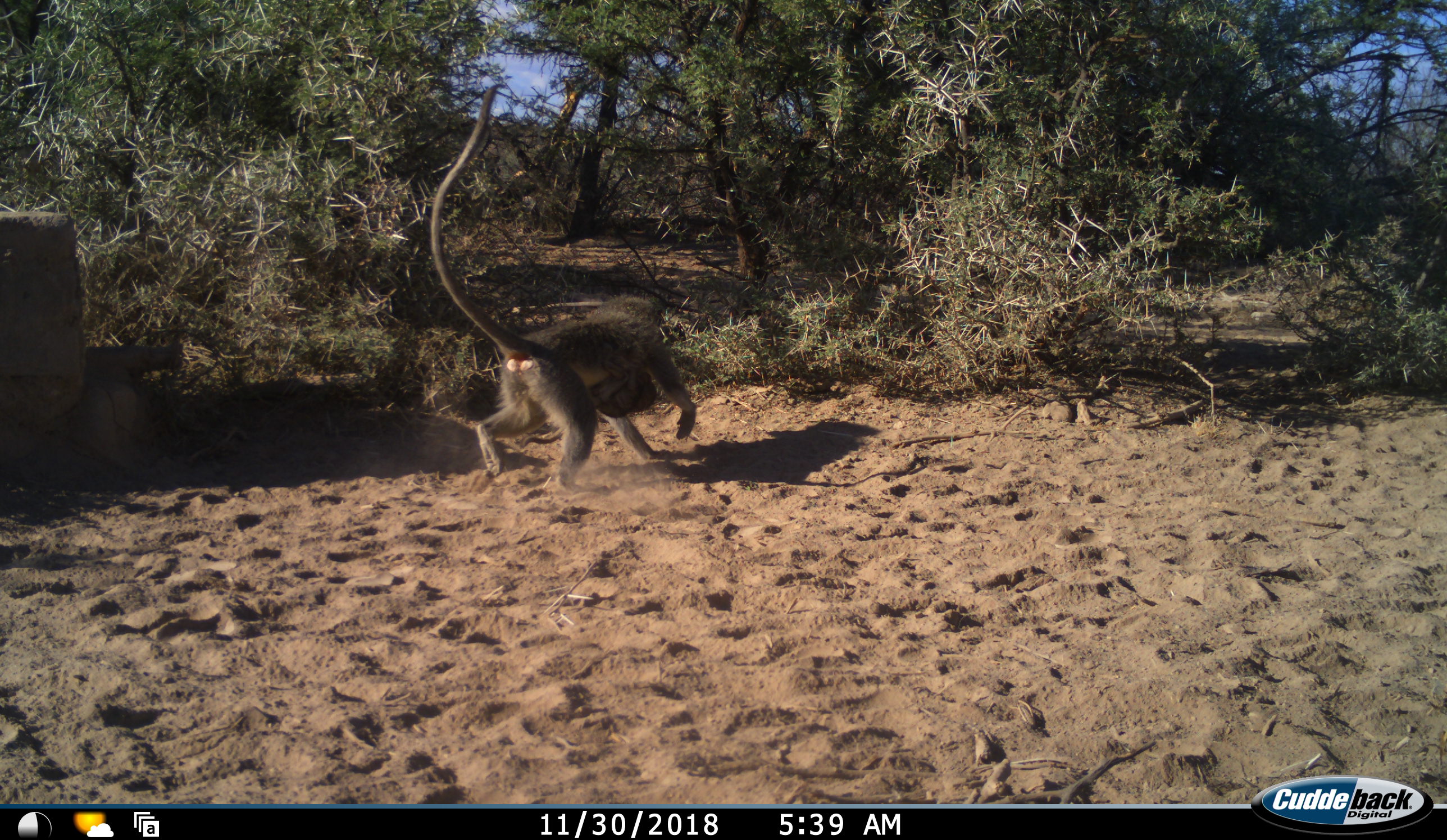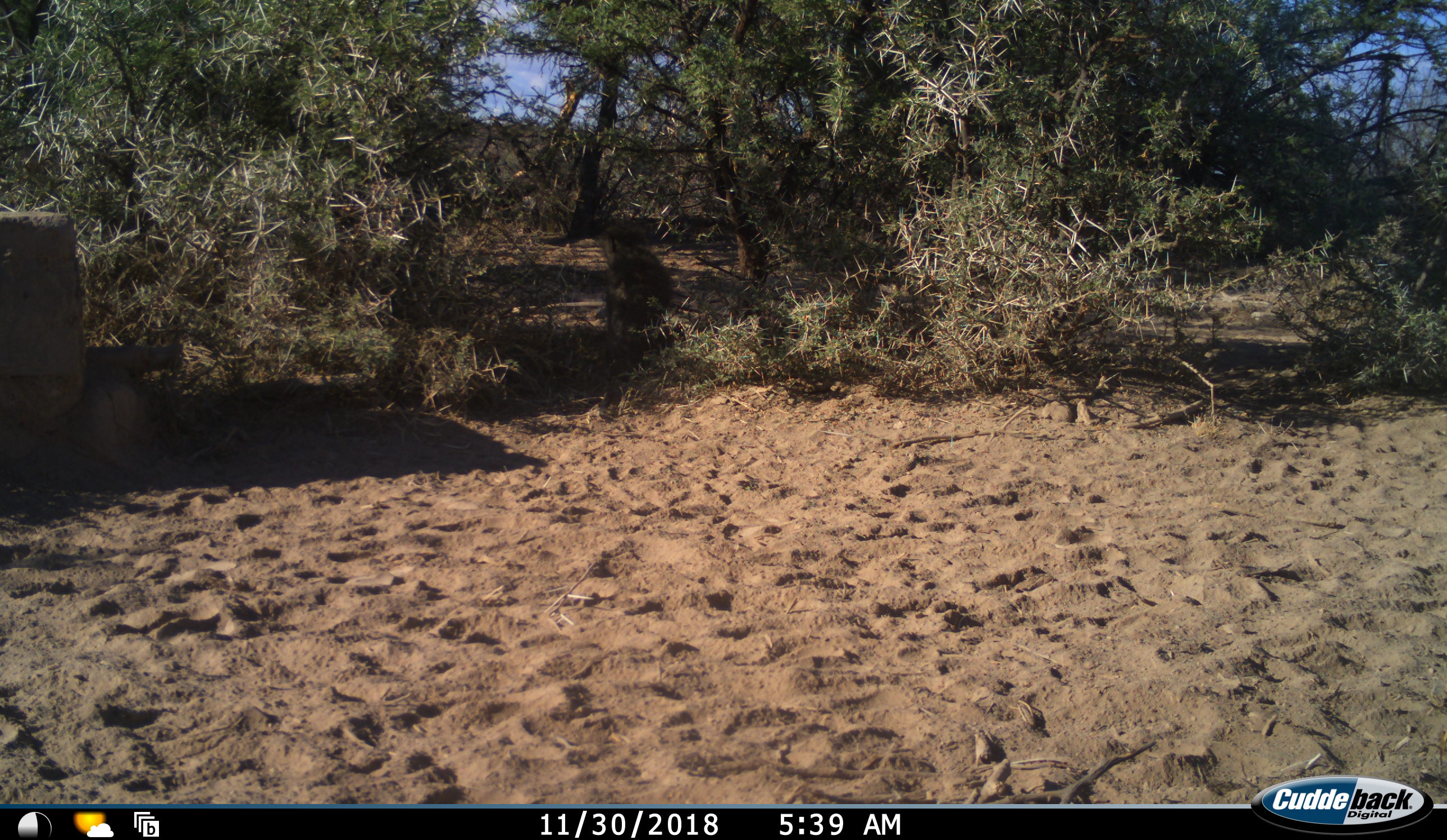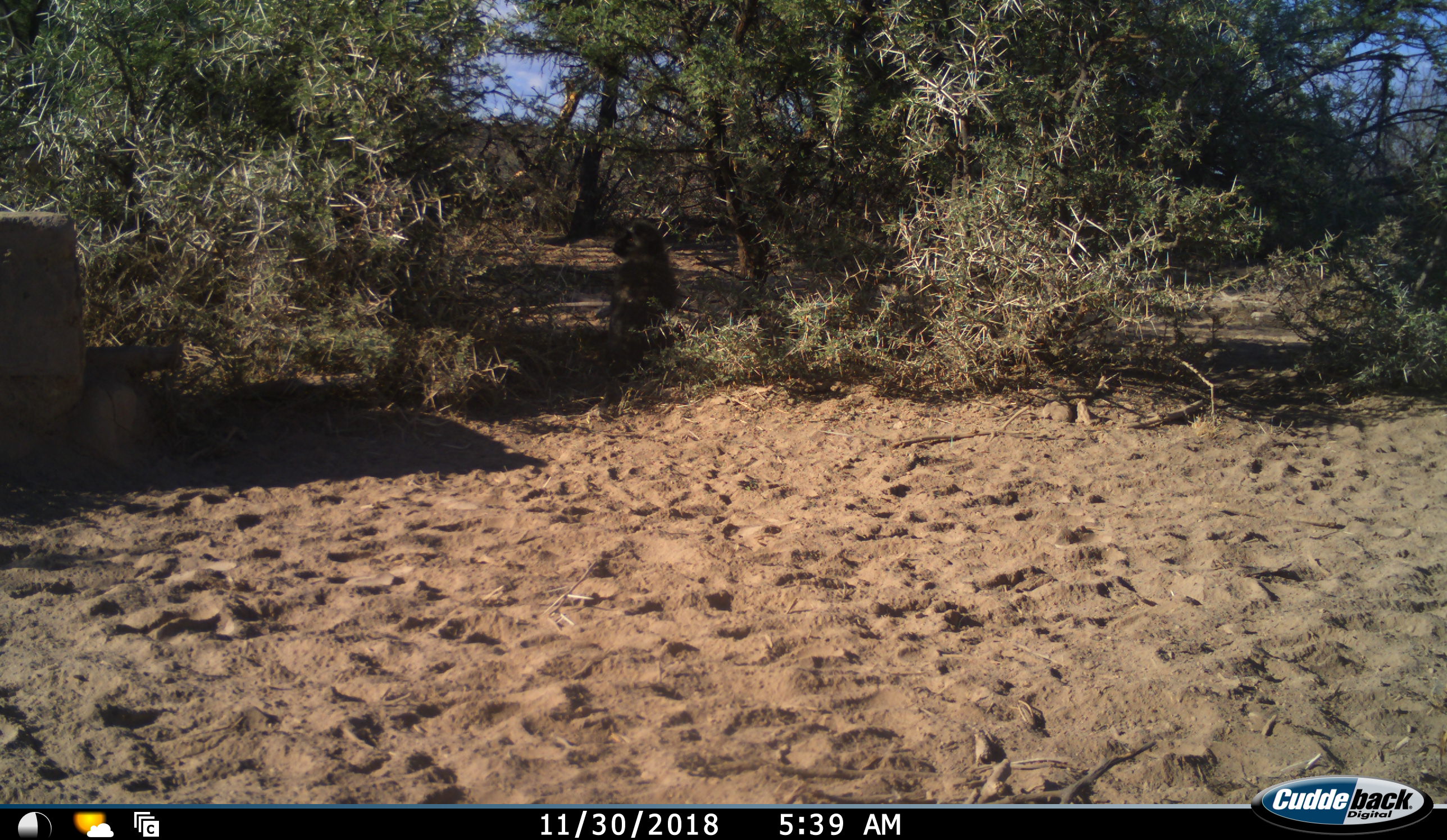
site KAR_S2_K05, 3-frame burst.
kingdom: Animalia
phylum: Chordata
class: Mammalia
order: Primates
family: Cercopithecidae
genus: Chlorocebus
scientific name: Chlorocebus pygerythrus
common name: vervet monkey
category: monkeyvervet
Monkeyvervet (vervet monkey) (Chlorocebus pygerythrus), count 2. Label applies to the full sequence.